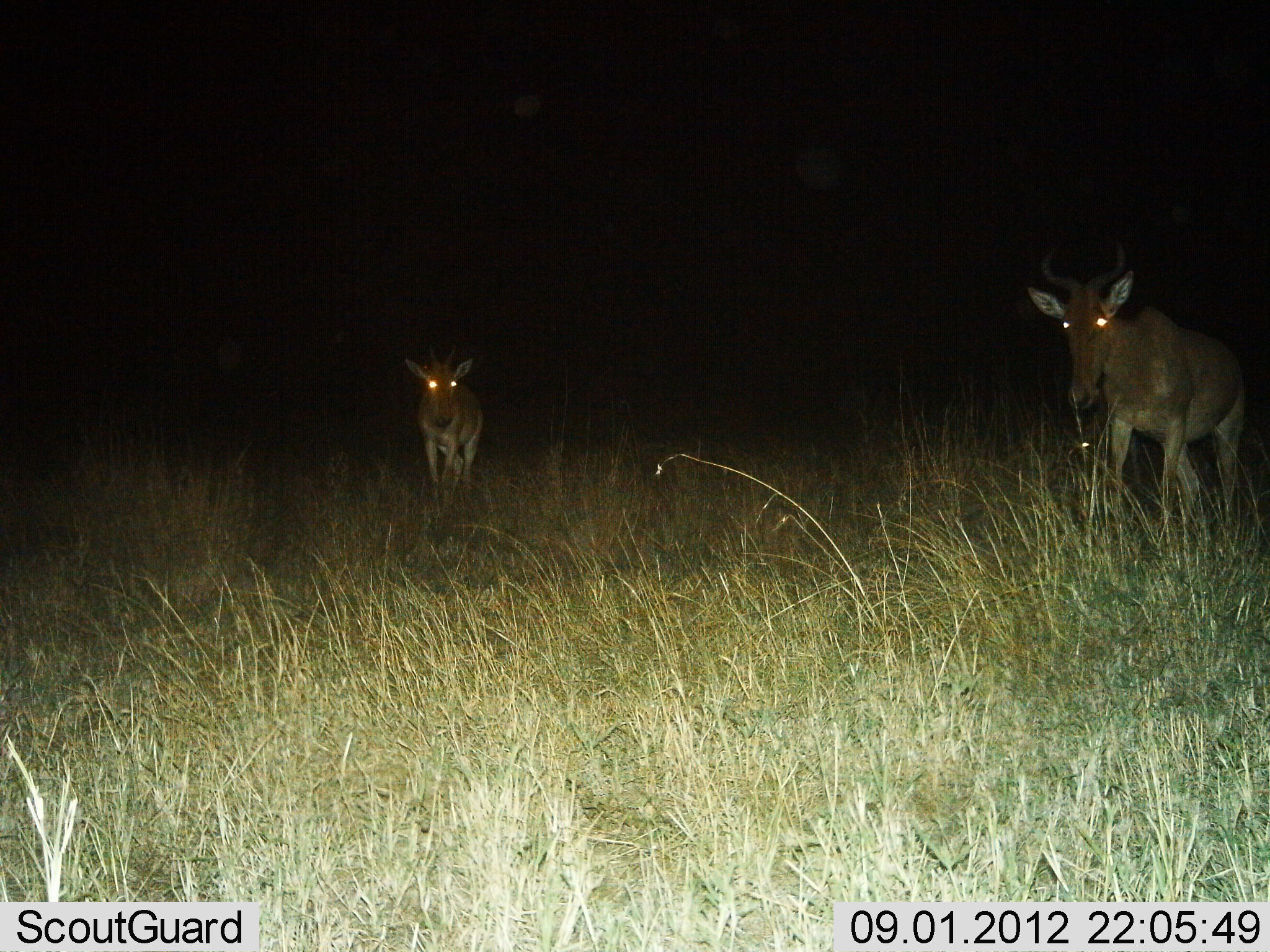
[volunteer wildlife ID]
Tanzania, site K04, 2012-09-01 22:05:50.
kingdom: Animalia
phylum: Chordata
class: Mammalia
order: Artiodactyla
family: Bovidae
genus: Alcelaphus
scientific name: Alcelaphus buselaphus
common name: hartebeest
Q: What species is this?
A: Hartebeest (Alcelaphus buselaphus).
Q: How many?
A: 2.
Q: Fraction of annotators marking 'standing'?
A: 60%.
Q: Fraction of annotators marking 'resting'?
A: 10%.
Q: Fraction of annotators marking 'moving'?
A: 30%.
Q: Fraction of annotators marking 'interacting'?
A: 0%.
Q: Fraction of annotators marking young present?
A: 30%.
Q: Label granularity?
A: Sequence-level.